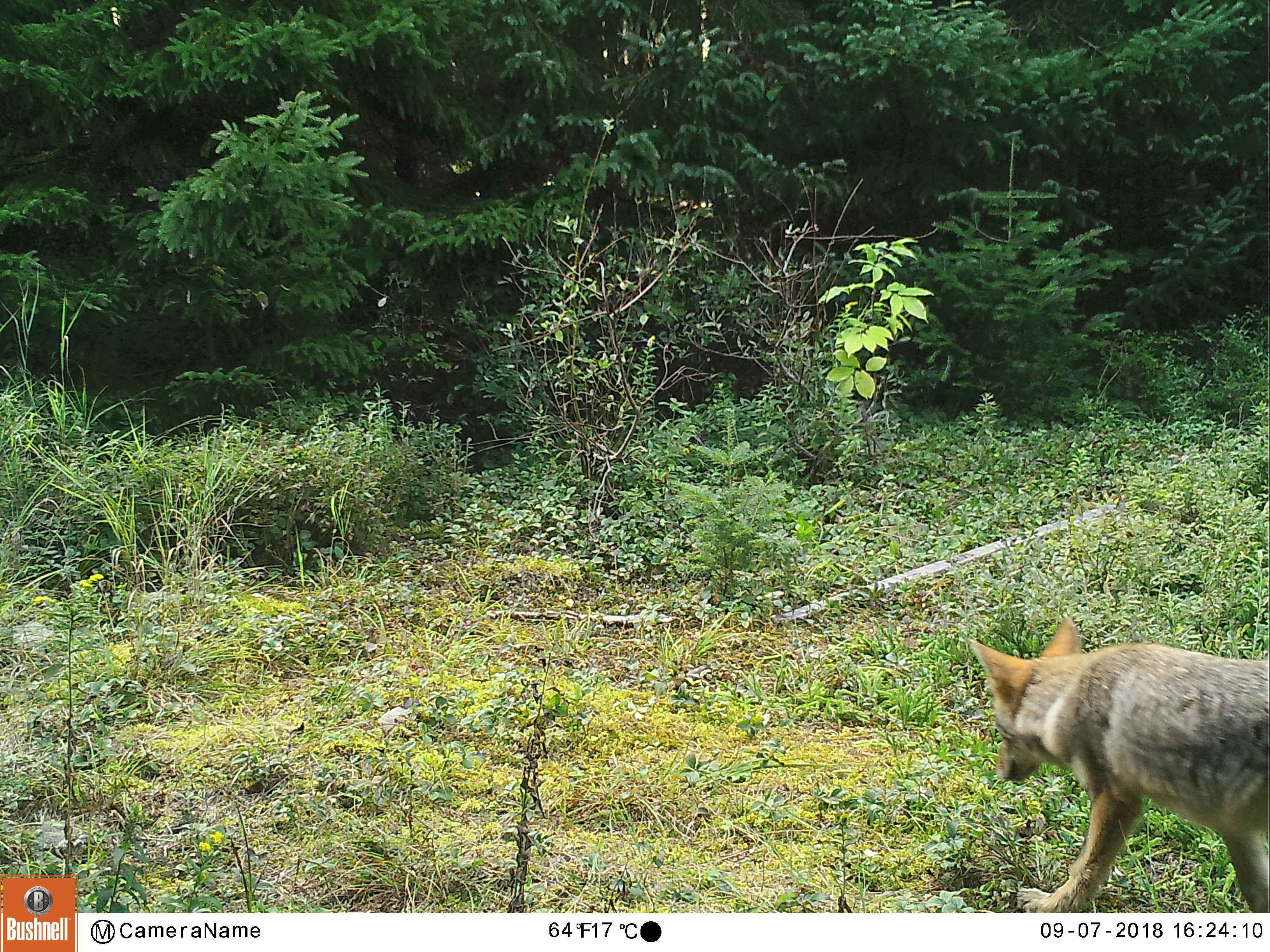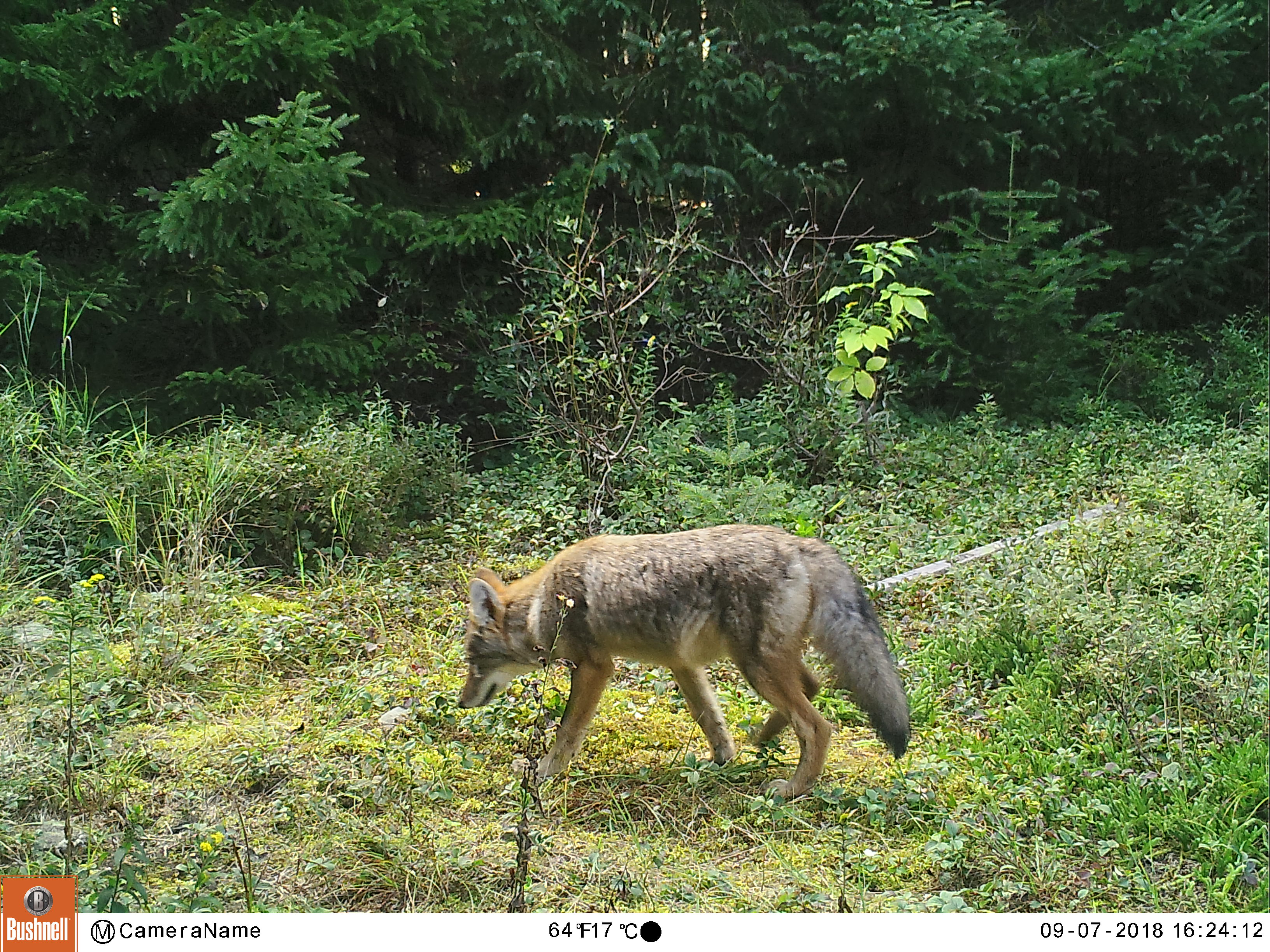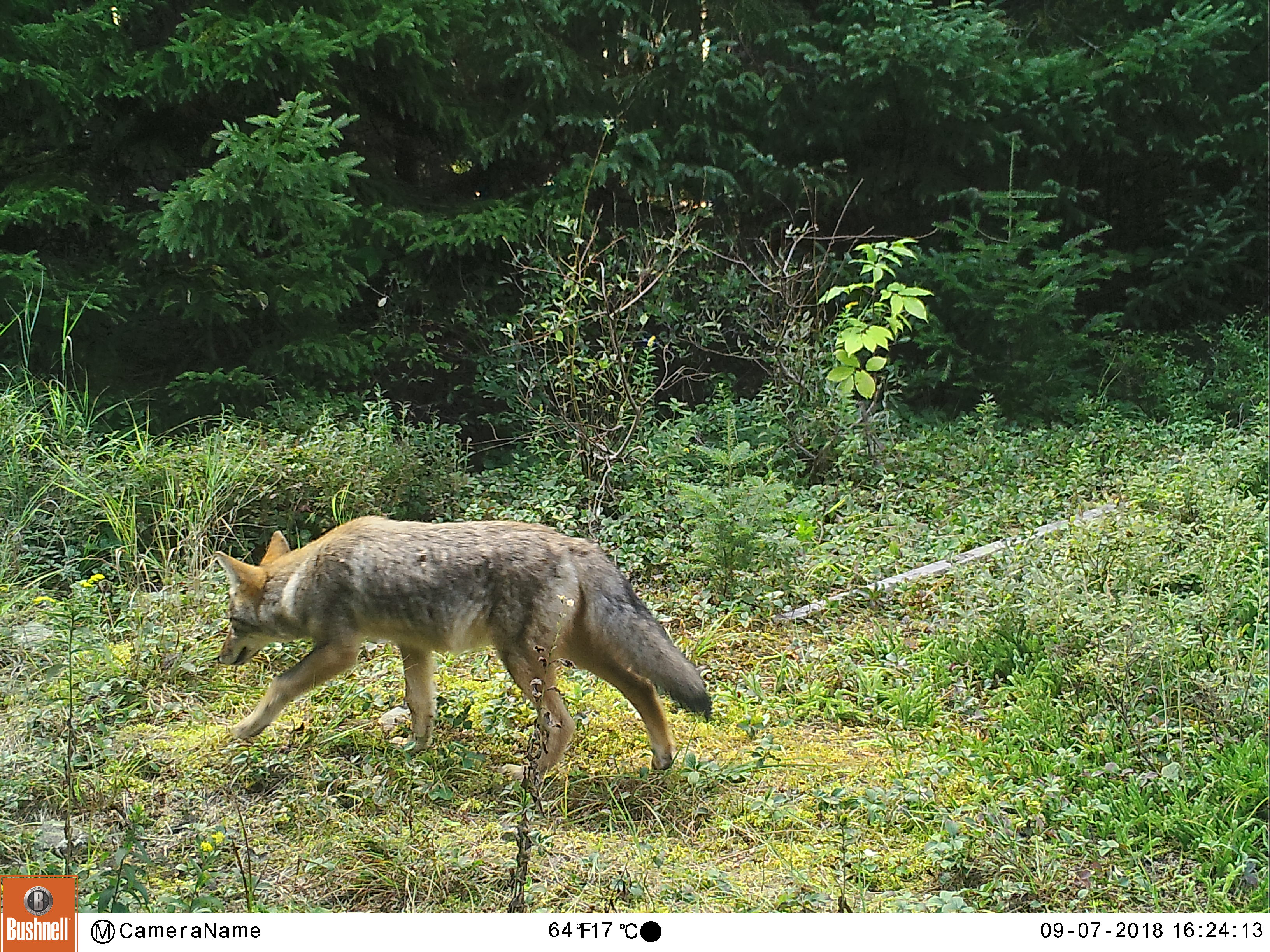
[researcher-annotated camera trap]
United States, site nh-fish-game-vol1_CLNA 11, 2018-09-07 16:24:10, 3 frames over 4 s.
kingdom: Animalia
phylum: Chordata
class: Mammalia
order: Carnivora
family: Canidae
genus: Canis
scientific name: Canis latrans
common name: coyote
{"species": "coyote (Canis latrans)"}